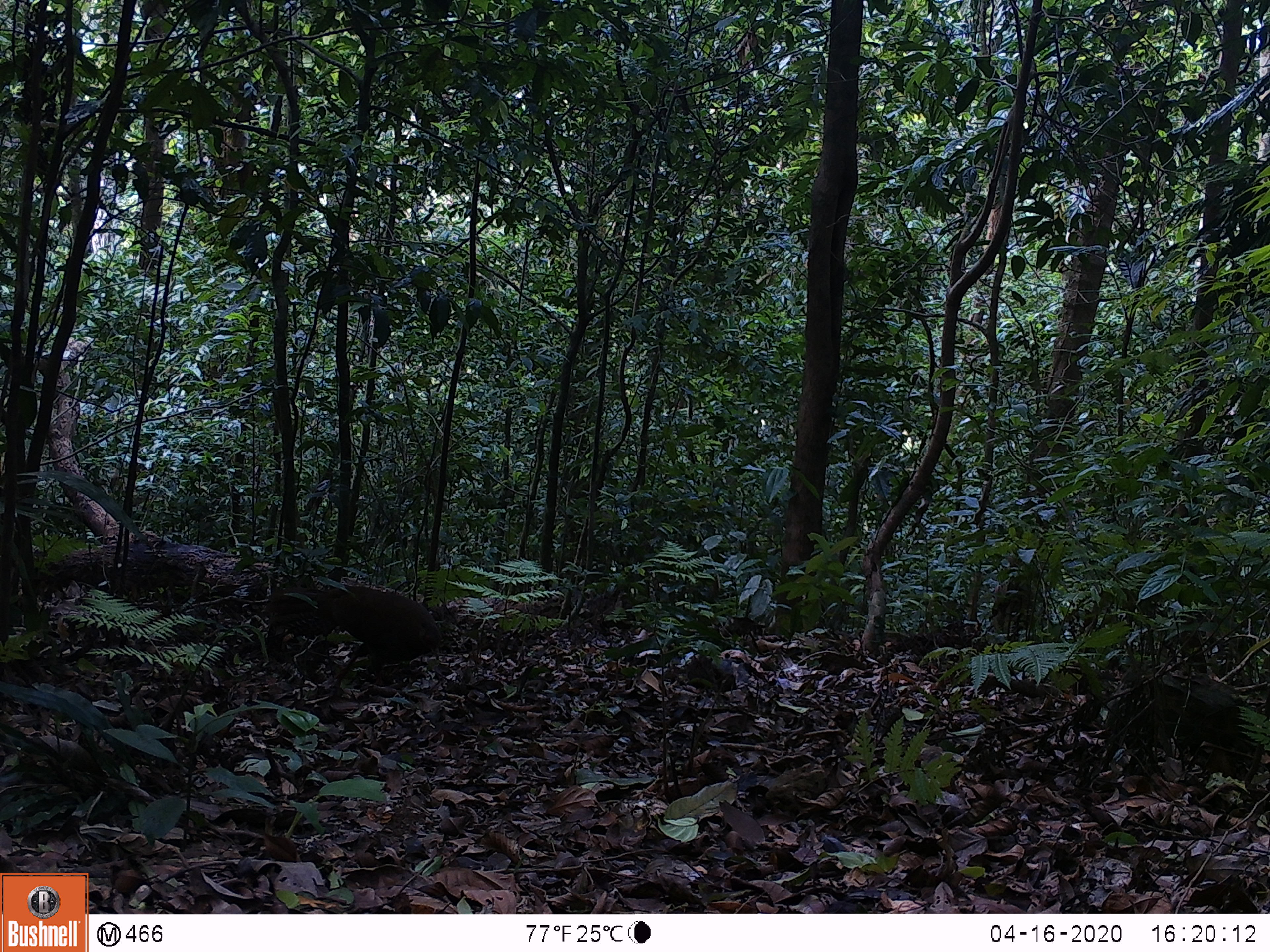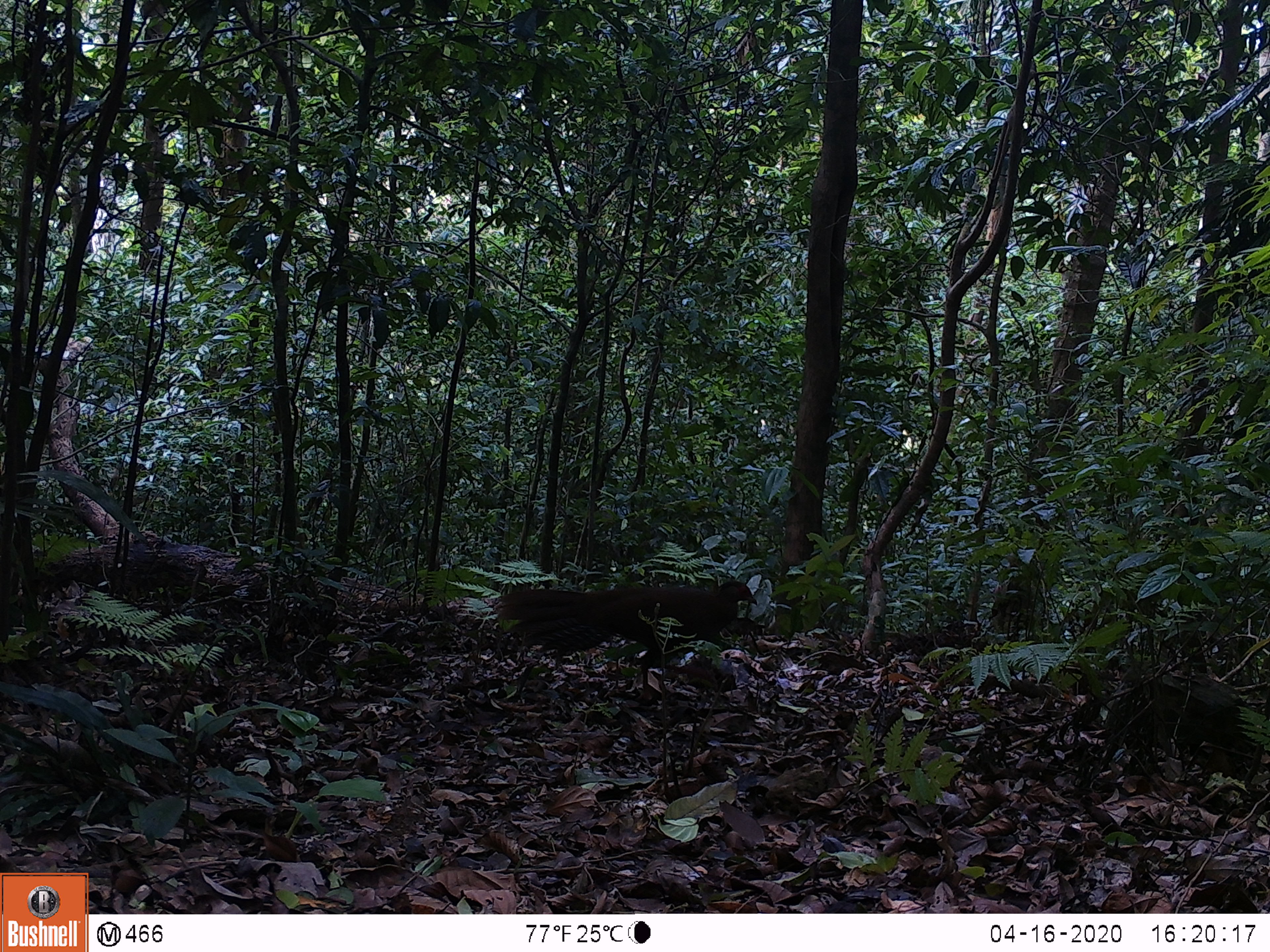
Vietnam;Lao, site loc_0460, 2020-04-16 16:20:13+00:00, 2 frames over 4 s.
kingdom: Animalia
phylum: Chordata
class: Aves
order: Galliformes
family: Phasianidae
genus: Lophura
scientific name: Lophura nycthemera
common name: silver pheasant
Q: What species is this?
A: Silver pheasant (Lophura nycthemera).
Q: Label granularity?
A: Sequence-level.